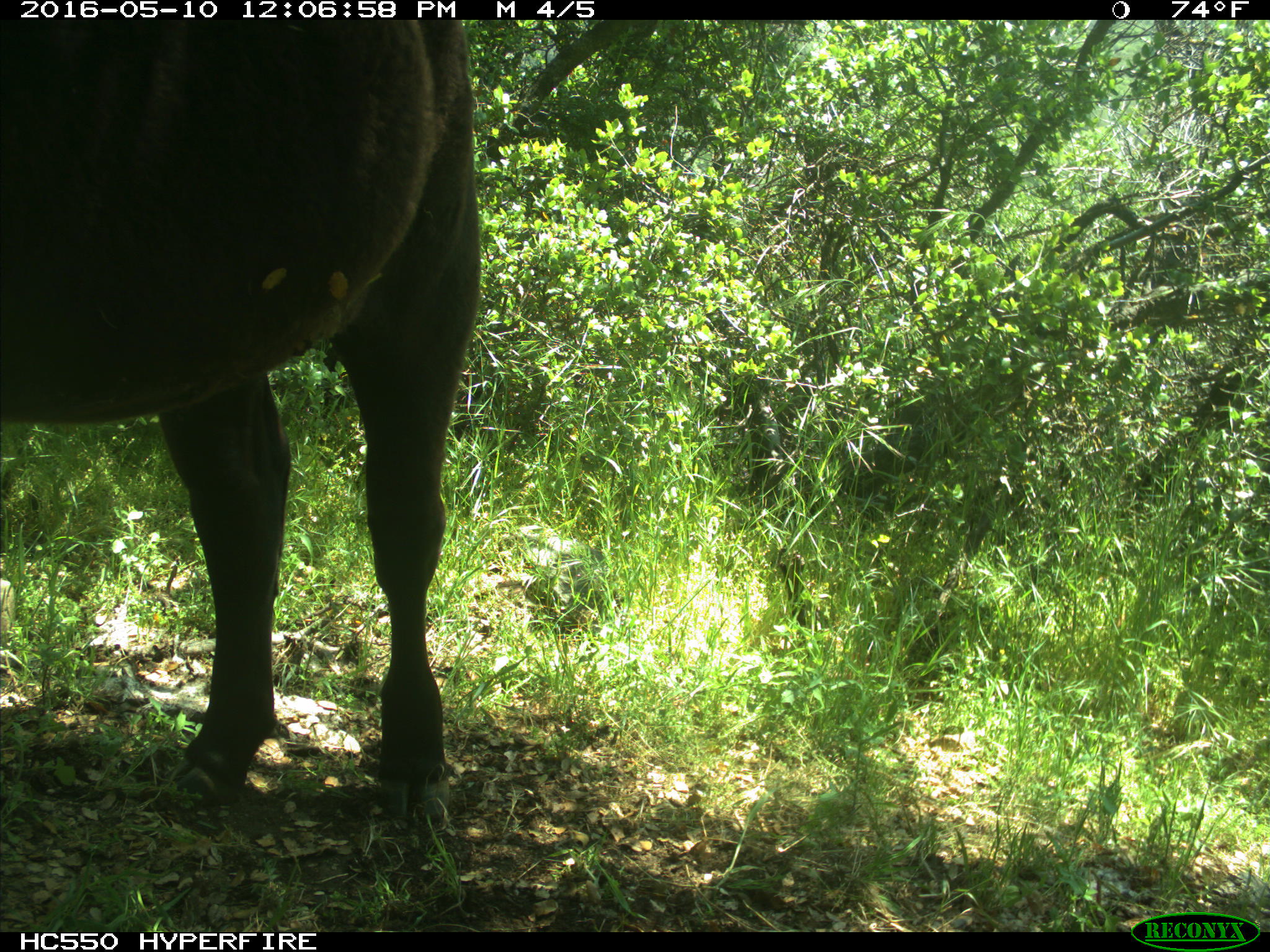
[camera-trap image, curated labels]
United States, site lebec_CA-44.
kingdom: Animalia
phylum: Chordata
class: Mammalia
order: Artiodactyla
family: Bovidae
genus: Bos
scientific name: Bos taurus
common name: domestic cow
Bos taurus (domestic cow).